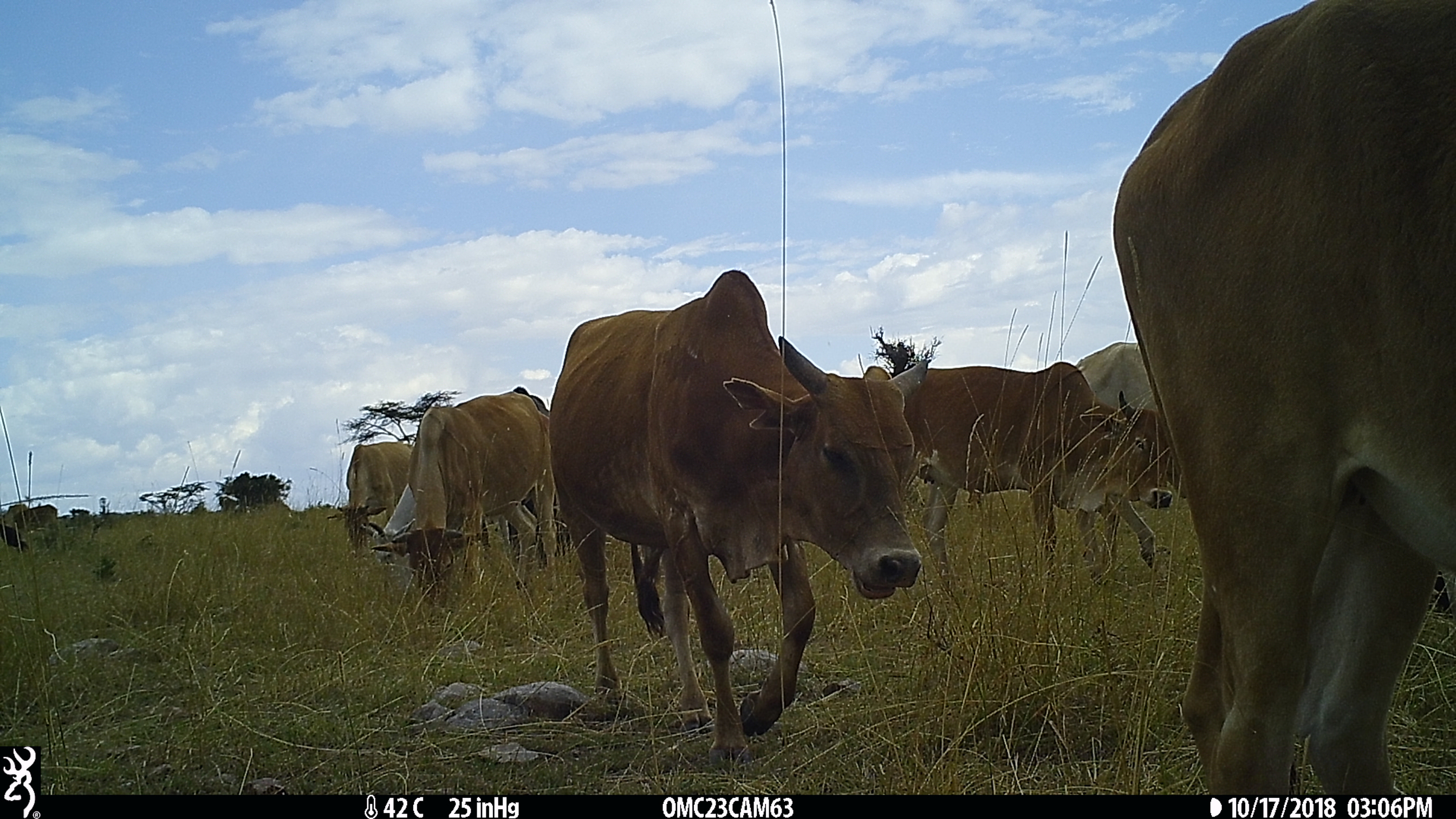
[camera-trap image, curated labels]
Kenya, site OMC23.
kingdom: Animalia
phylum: Chordata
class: Mammalia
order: Artiodactyla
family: Bovidae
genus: Bos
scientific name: Bos taurus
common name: cattle